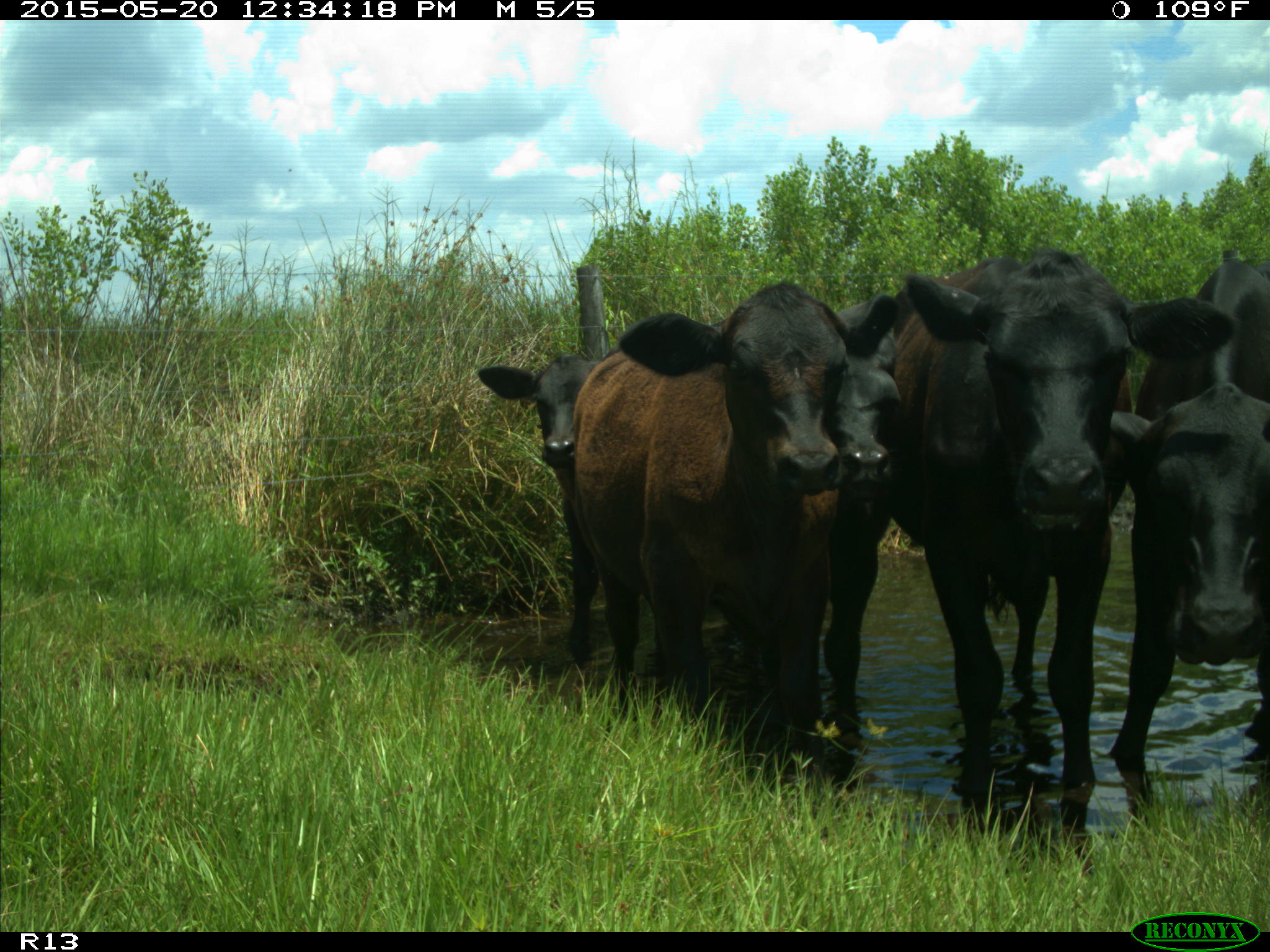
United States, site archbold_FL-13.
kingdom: Animalia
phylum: Chordata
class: Mammalia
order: Artiodactyla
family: Bovidae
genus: Bos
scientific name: Bos taurus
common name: domestic cow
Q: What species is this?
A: Bos taurus (domestic cow).